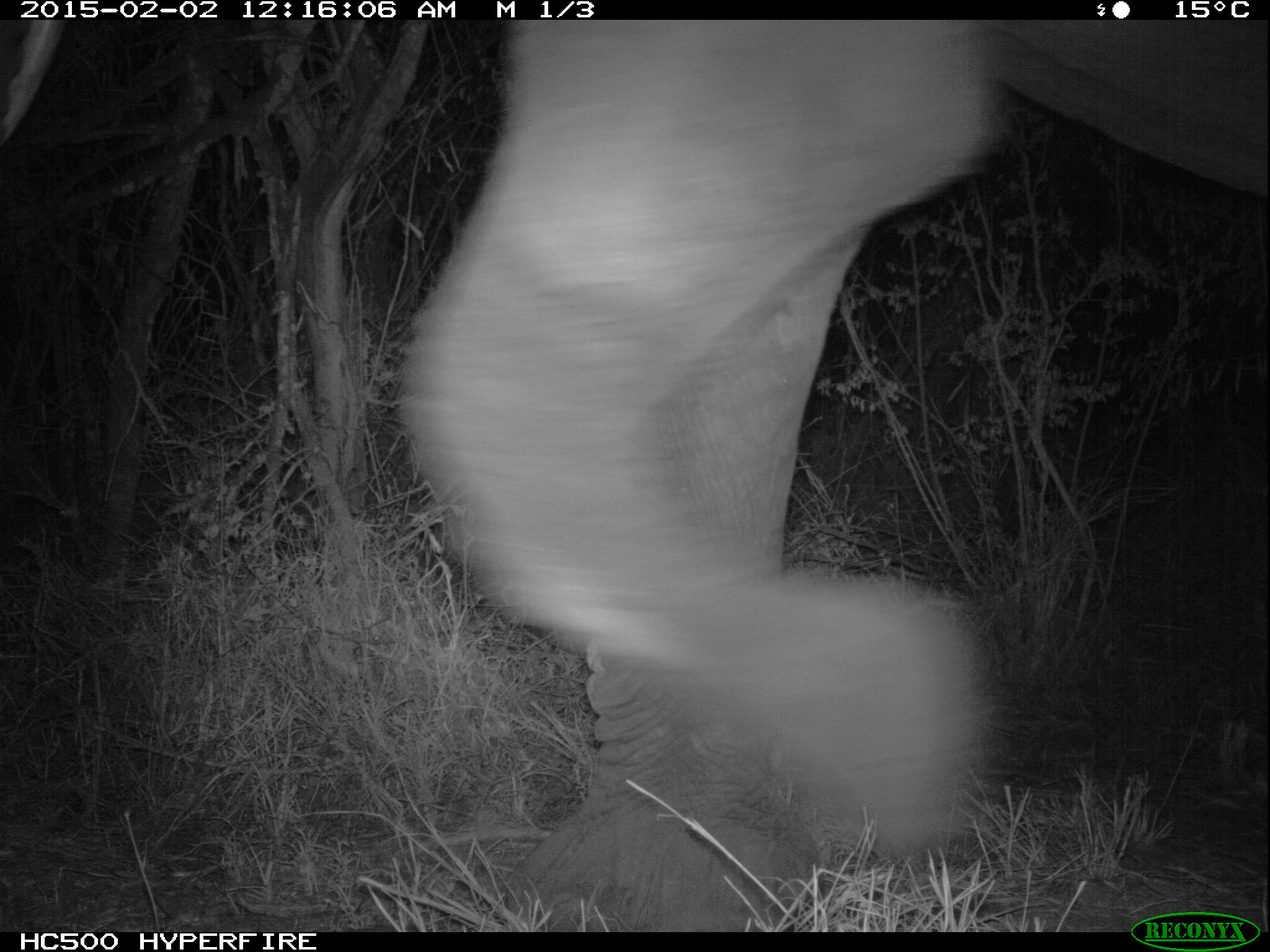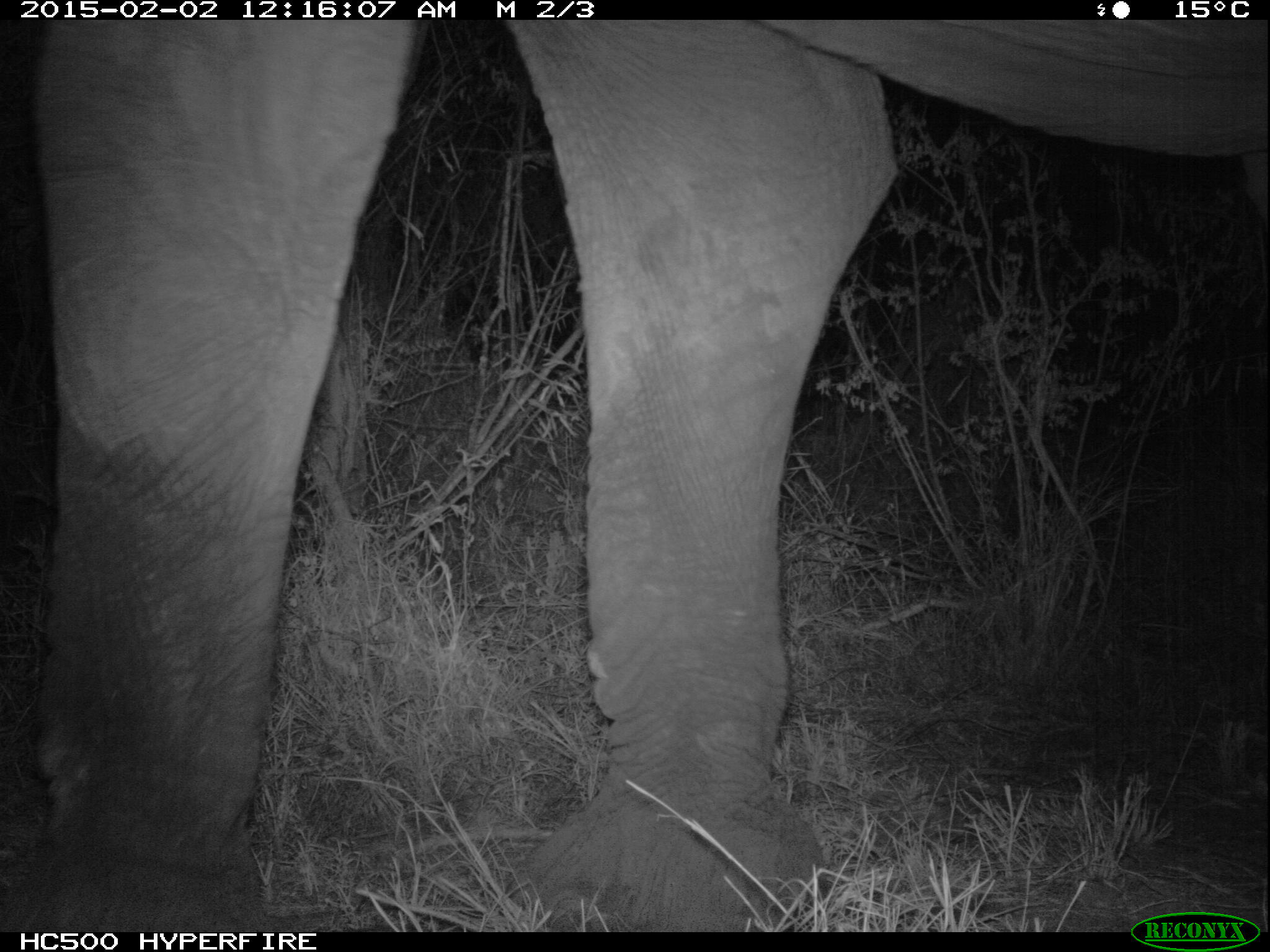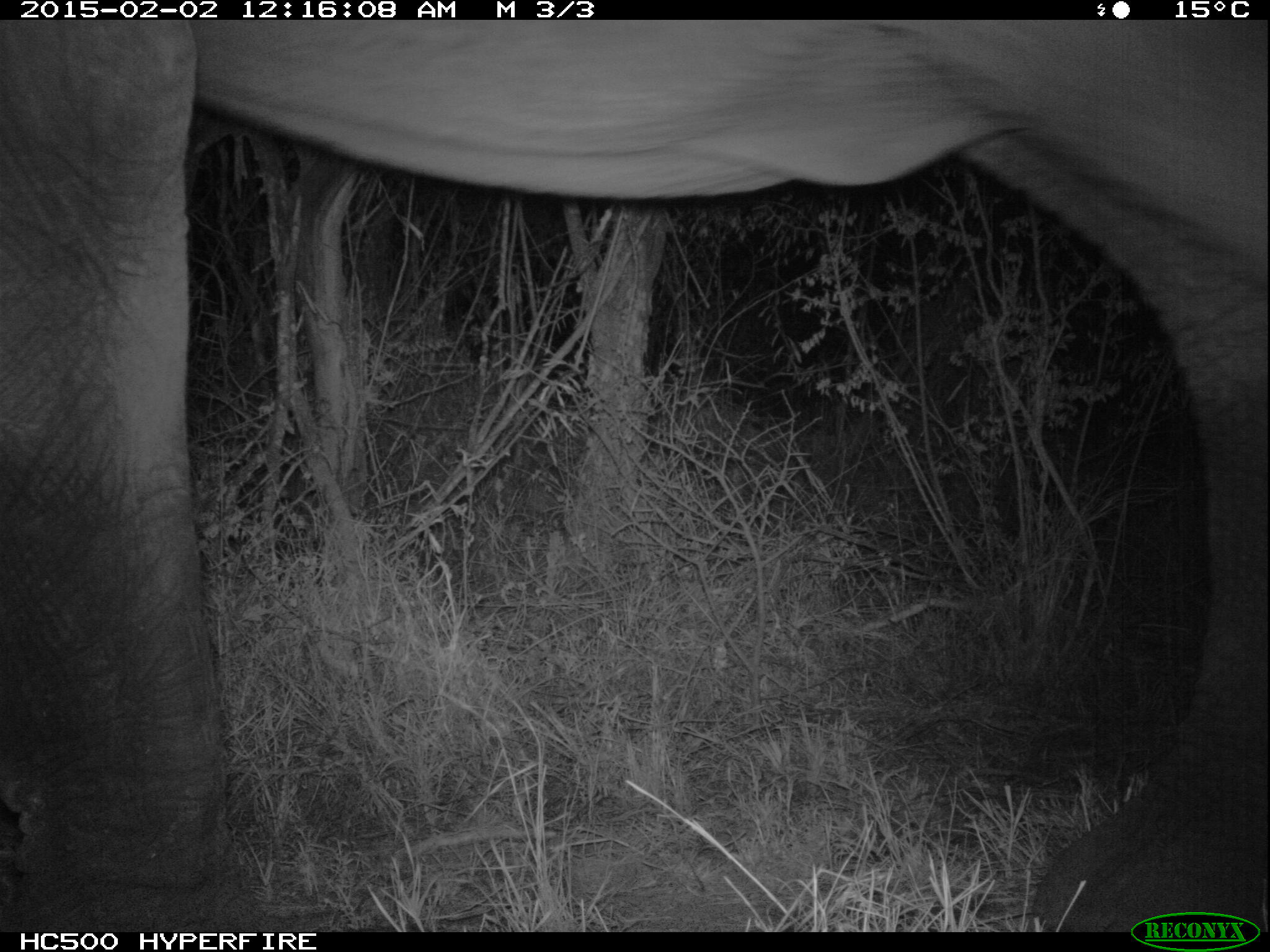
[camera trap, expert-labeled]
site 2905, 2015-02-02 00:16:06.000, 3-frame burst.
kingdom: Animalia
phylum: Chordata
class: Mammalia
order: Proboscidea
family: Elephantidae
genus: Loxodonta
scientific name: Loxodonta africana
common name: african bush elephant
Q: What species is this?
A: Loxodonta africana (african bush elephant).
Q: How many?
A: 1.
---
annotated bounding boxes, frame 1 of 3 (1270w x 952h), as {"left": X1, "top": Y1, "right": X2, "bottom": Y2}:
loxodonta africana: {"left": 391, "top": 21, "right": 1268, "bottom": 934}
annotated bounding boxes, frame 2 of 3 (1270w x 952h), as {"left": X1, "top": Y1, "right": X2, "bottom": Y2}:
loxodonta africana: {"left": 4, "top": 16, "right": 1266, "bottom": 933}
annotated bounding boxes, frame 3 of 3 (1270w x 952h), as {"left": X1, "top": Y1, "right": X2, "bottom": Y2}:
loxodonta africana: {"left": 0, "top": 16, "right": 1268, "bottom": 938}